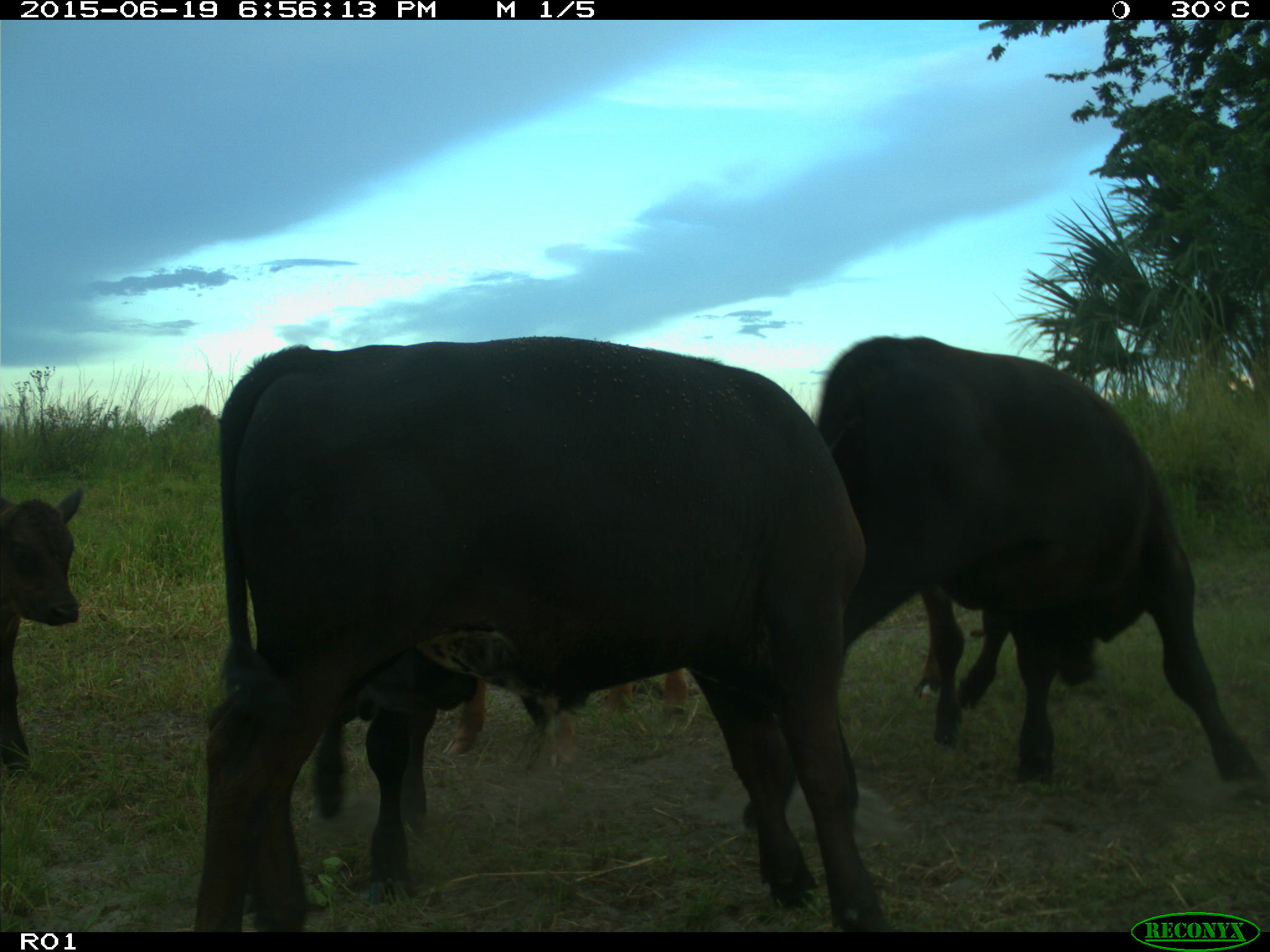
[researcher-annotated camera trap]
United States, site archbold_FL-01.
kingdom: Animalia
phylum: Chordata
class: Mammalia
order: Artiodactyla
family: Bovidae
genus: Bos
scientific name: Bos taurus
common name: domestic cow